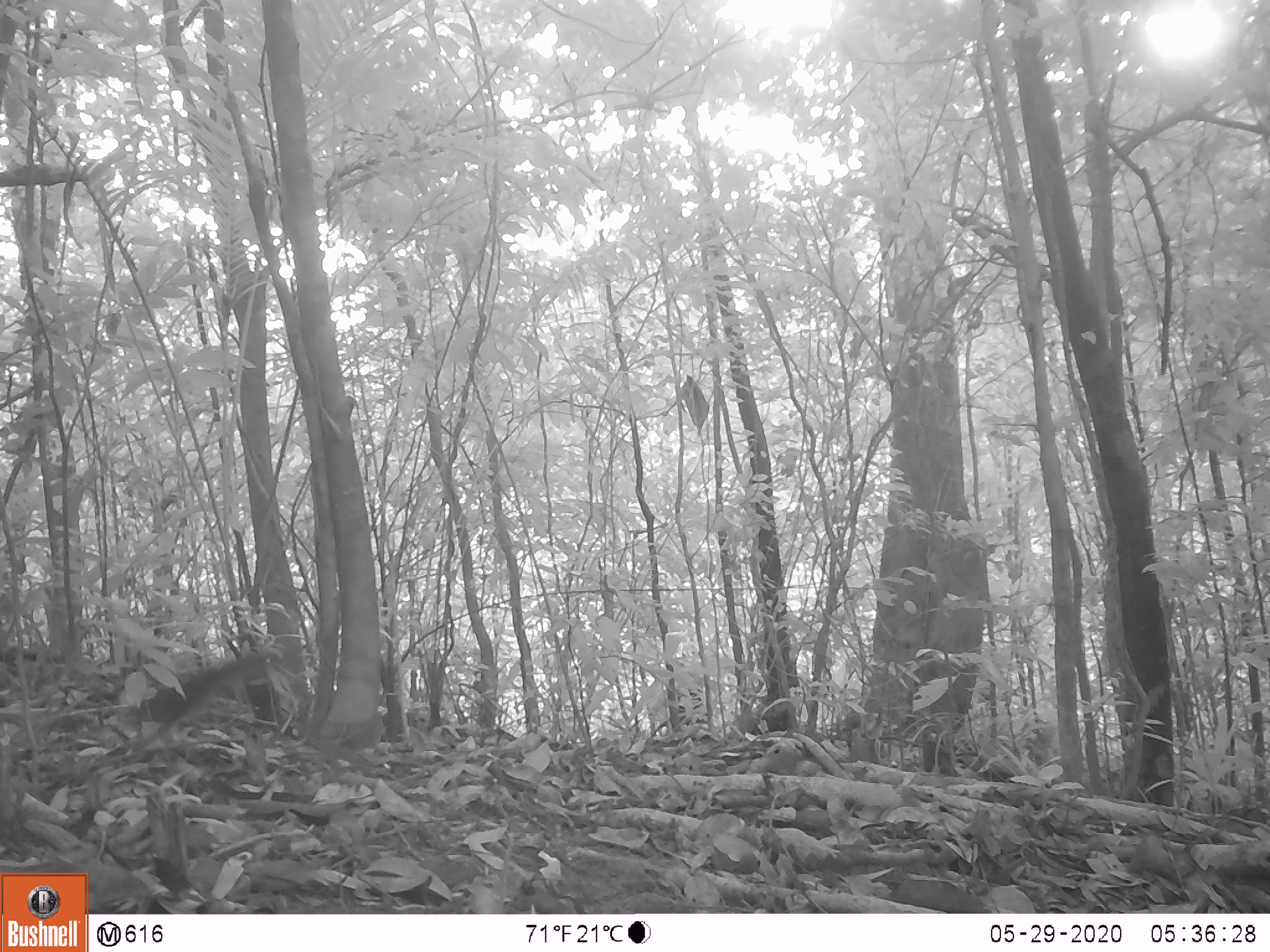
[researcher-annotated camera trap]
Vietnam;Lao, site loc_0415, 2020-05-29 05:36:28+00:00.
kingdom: Animalia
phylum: Chordata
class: Mammalia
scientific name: Mammalia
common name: mammal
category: unidentified small mammal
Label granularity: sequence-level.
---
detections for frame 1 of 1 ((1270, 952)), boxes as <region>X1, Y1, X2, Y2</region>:
unidentified small mammal: <region>87, 649, 274, 755</region>